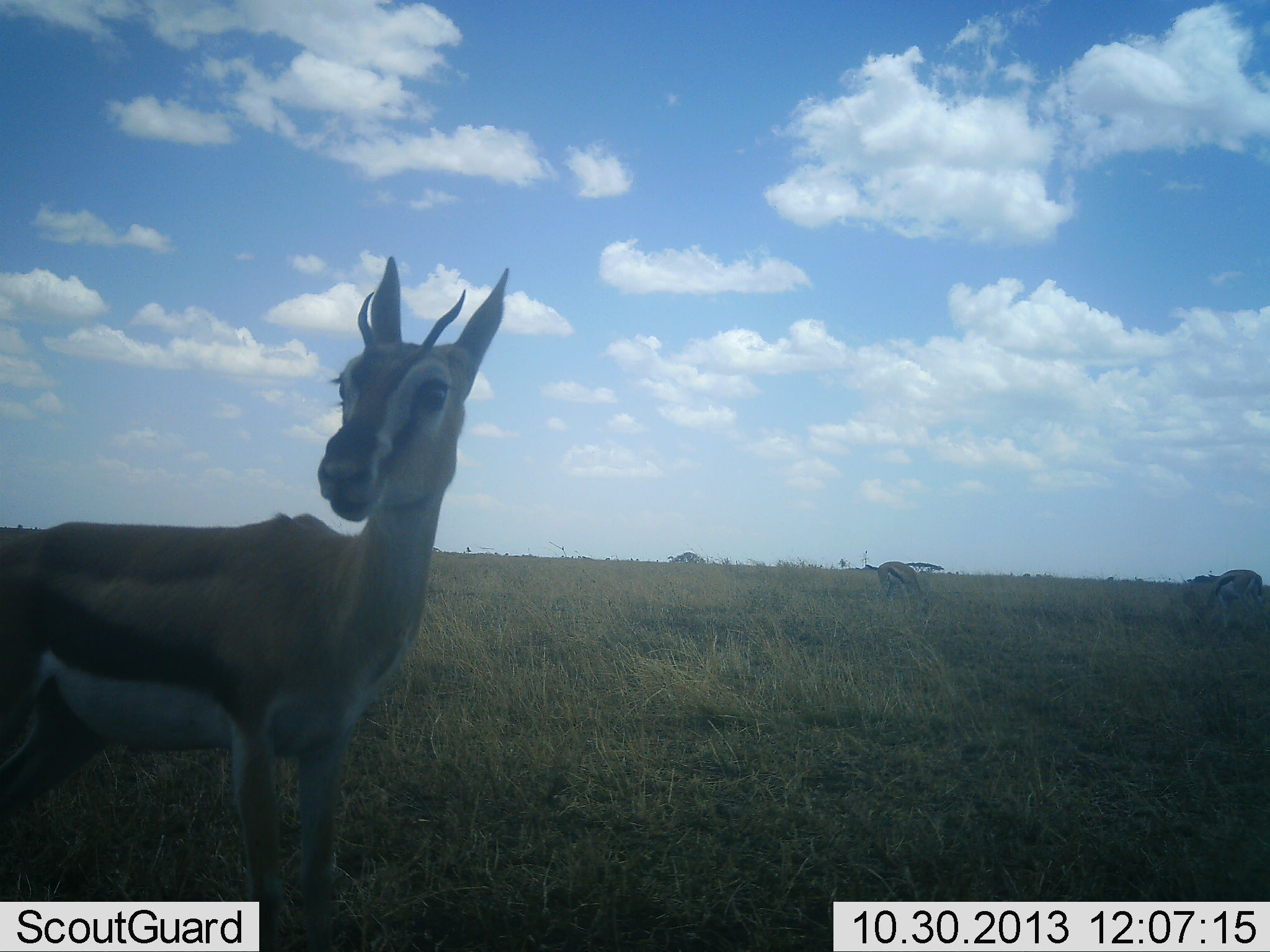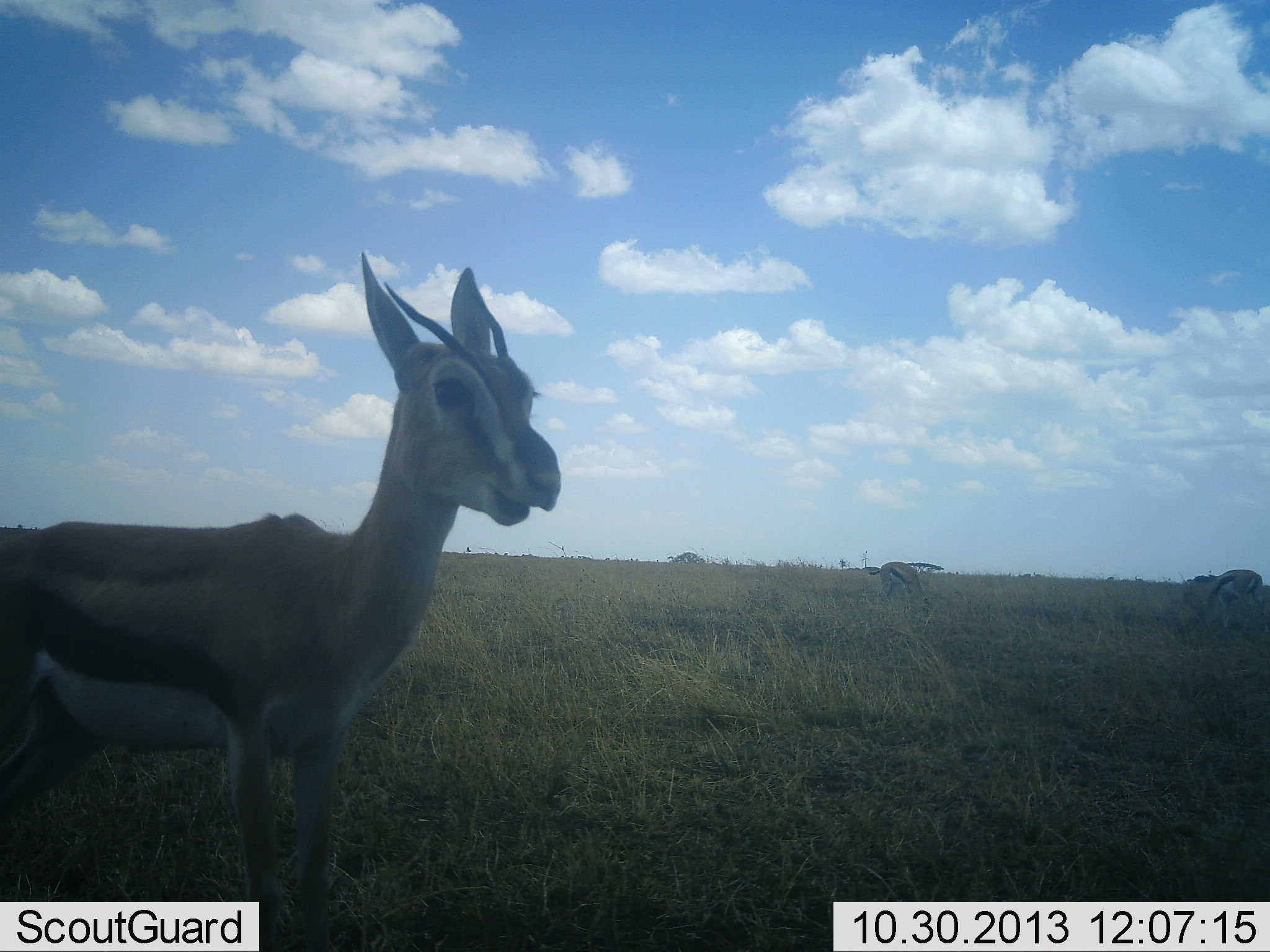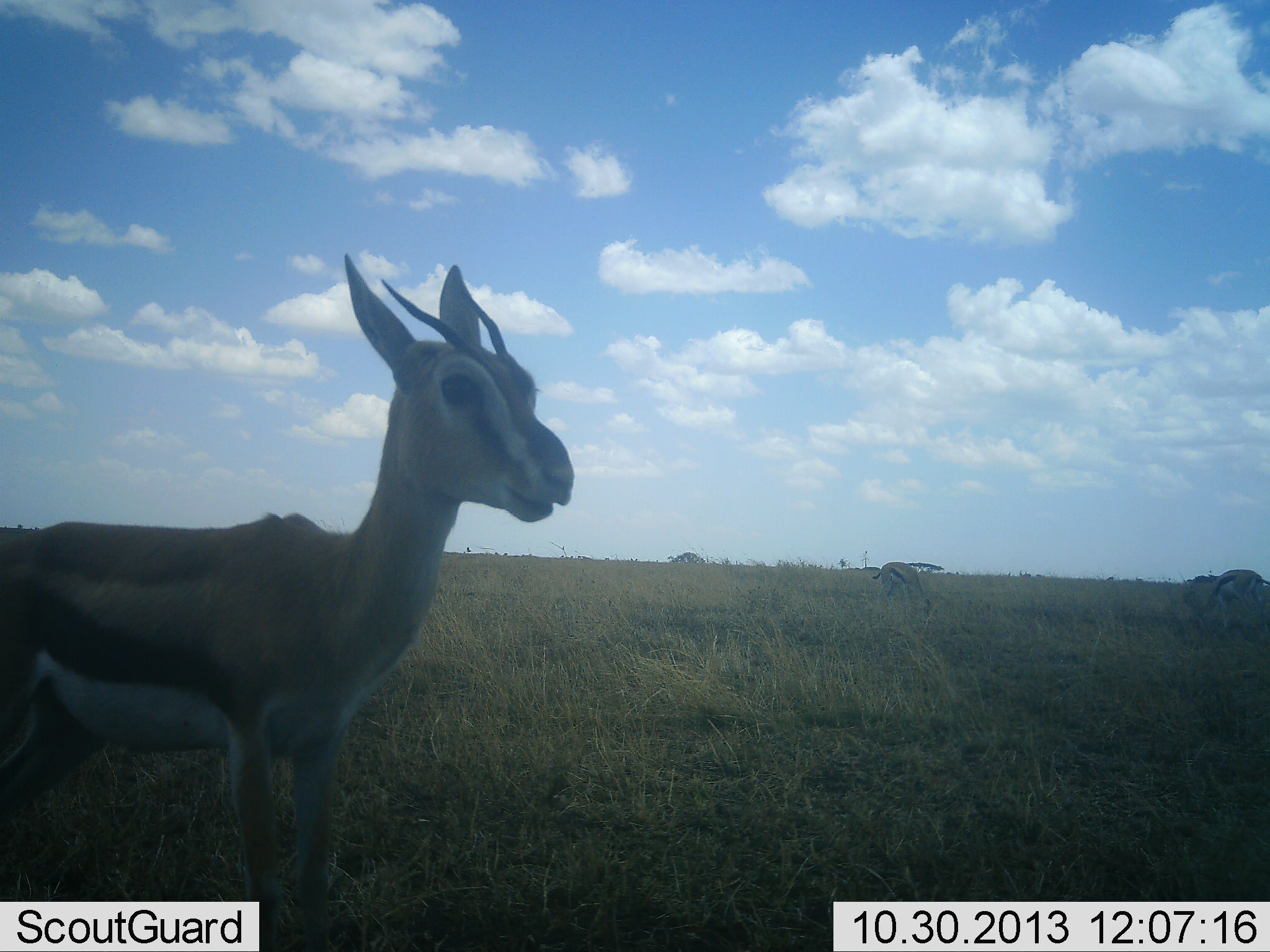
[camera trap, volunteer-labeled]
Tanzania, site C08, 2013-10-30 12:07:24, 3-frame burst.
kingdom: Animalia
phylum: Chordata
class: Mammalia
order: Artiodactyla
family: Bovidae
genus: Eudorcas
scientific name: Eudorcas thomsonii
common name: thomson's gazelle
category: gazellethomsons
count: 3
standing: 91%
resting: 0%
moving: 13%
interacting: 0%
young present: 4%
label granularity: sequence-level